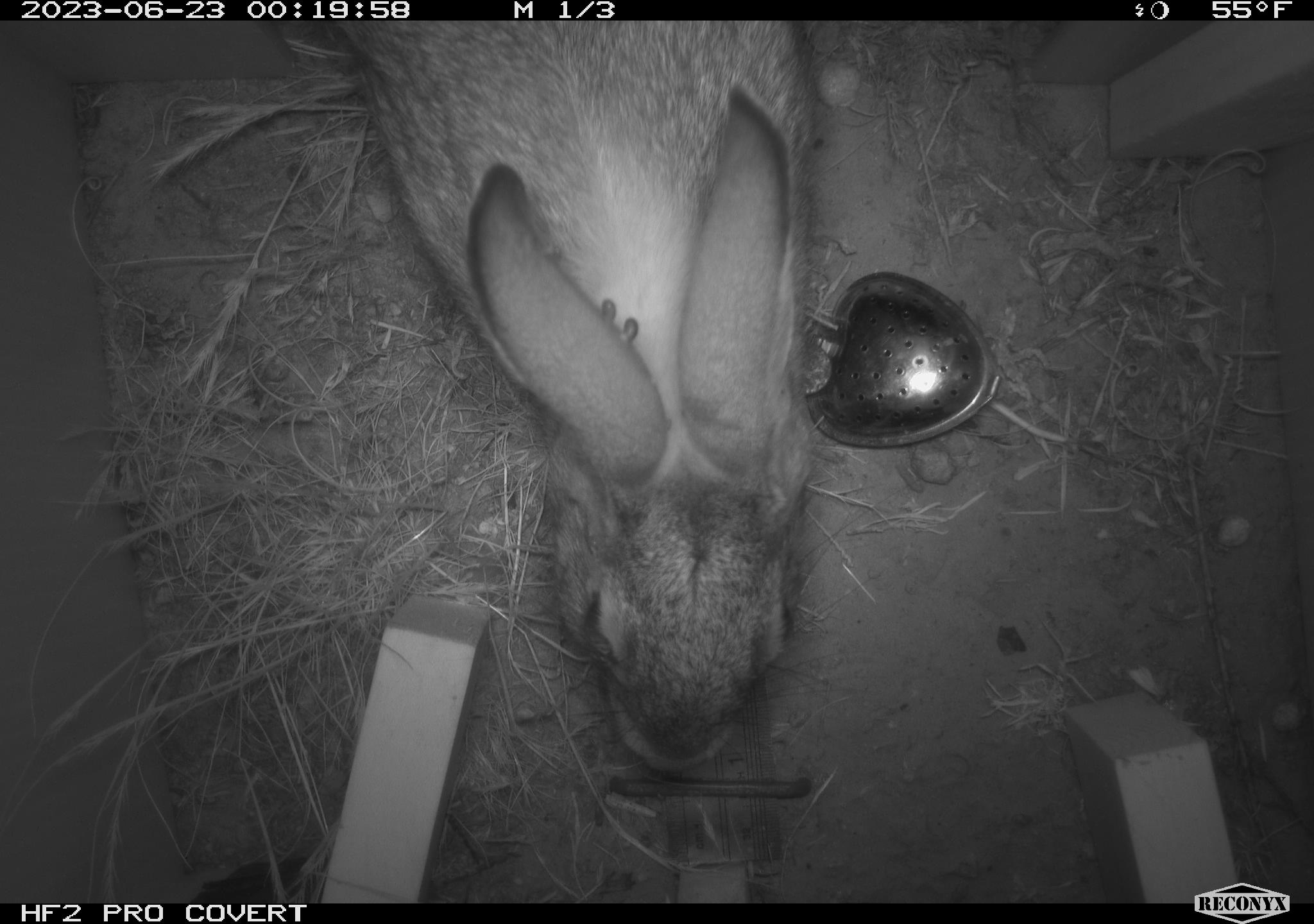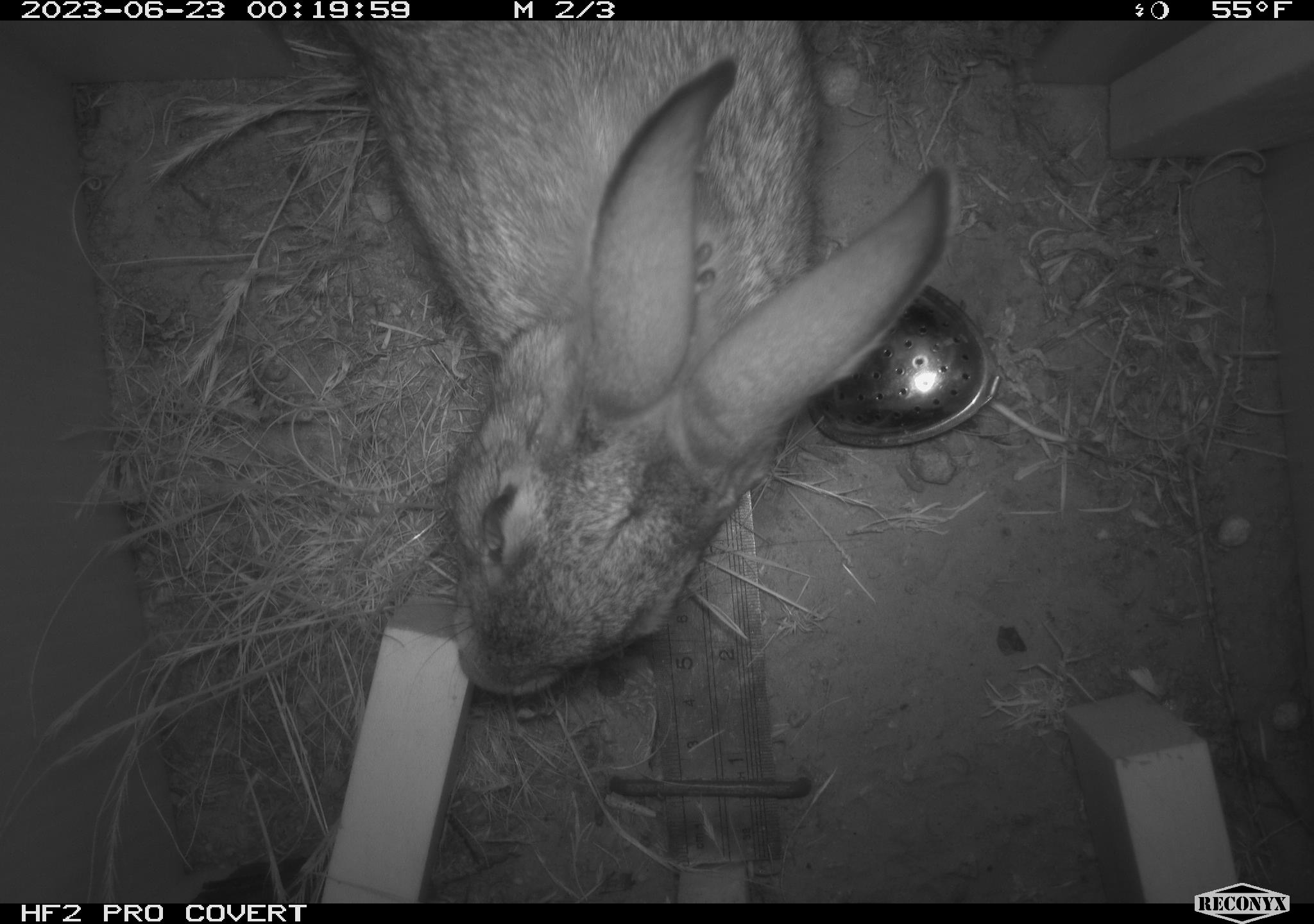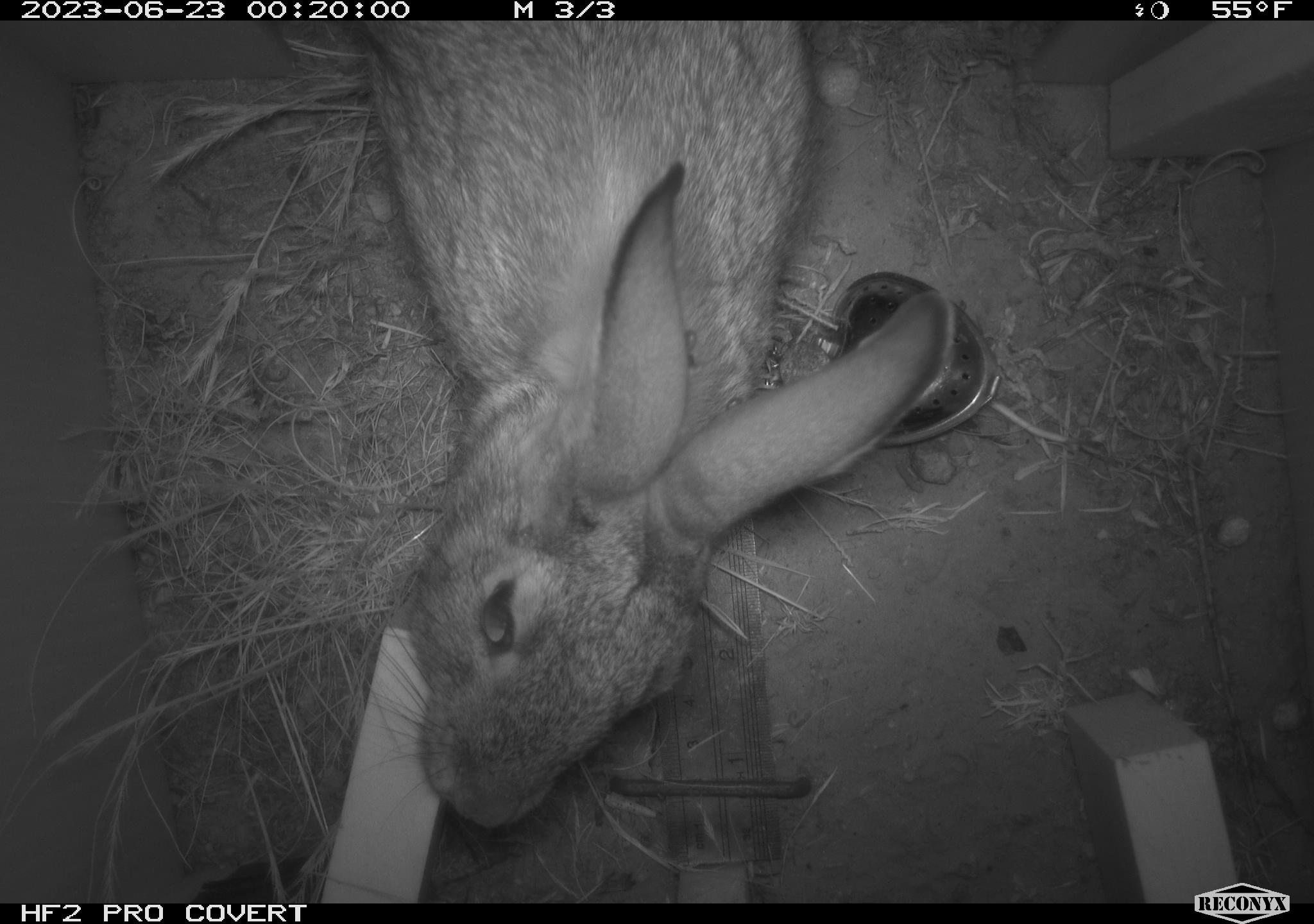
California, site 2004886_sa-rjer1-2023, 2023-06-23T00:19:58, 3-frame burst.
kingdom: Animalia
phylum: Chordata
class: Mammalia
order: Lagomorpha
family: Leporidae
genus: Sylvilagus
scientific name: Sylvilagus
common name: cottontail rabbits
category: sylvilagus species